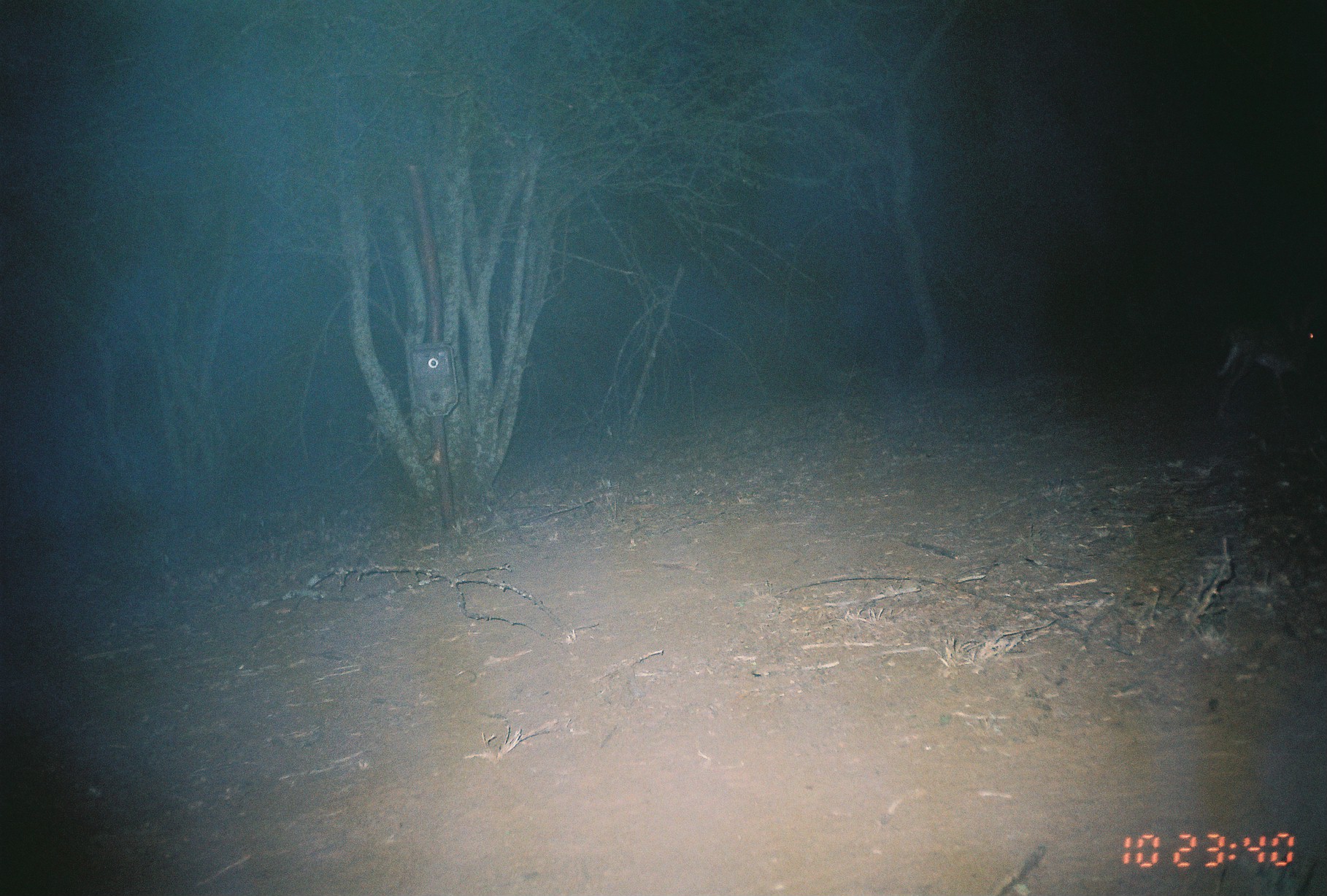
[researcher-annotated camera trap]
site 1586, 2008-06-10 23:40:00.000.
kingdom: Animalia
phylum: Chordata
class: Mammalia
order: Lagomorpha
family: Leporidae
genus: Lepus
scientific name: Lepus saxatilis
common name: scrub hare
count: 1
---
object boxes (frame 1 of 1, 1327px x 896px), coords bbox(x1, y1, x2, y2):
lepus saxatilis: bbox(1212, 315, 1321, 421)